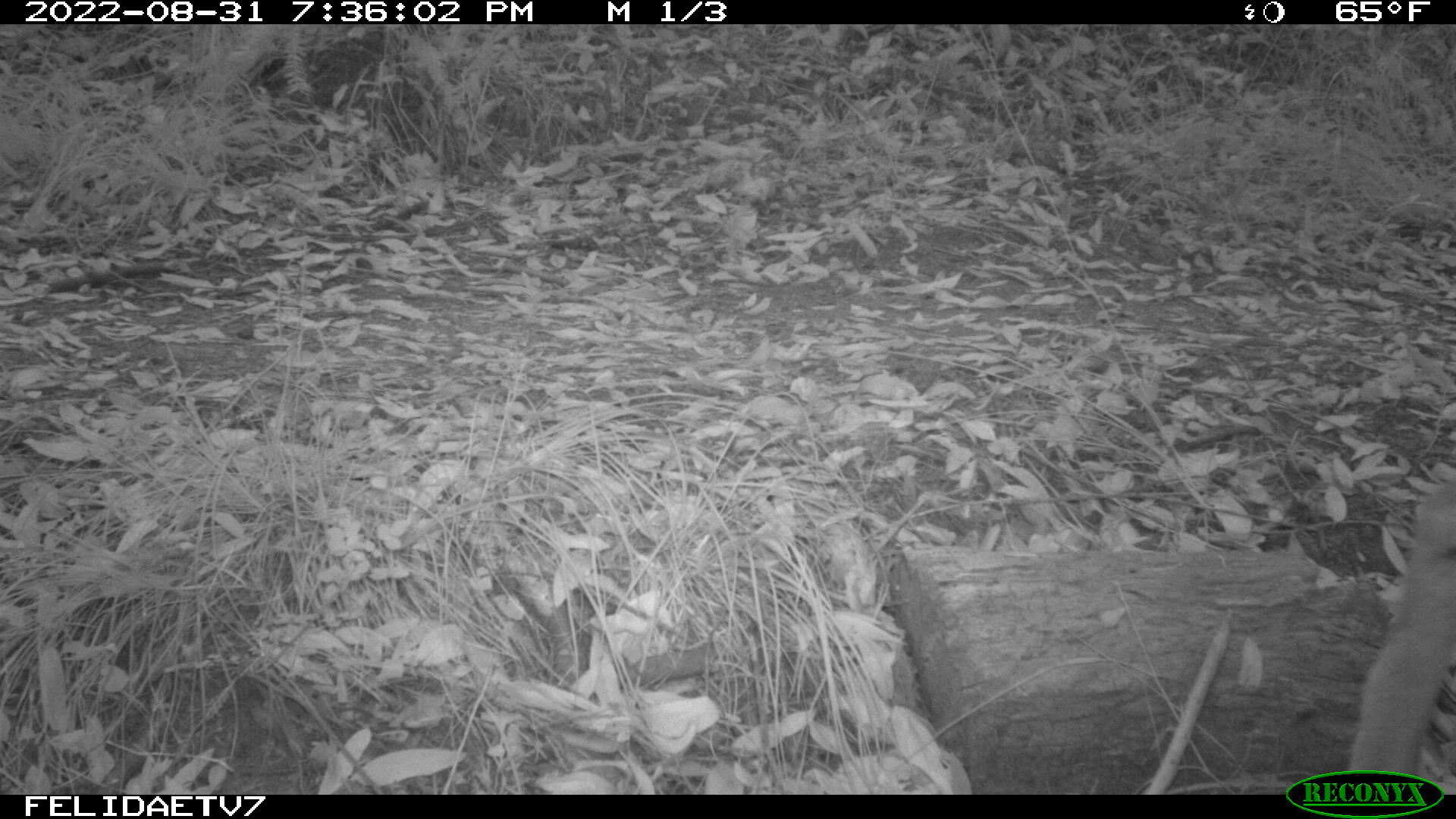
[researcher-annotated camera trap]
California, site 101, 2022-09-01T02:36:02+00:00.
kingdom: Animalia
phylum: Chordata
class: Mammalia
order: Artiodactyla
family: Cervidae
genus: Odocoileus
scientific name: Odocoileus hemionus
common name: mule deer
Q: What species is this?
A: Mule deer (Odocoileus hemionus).